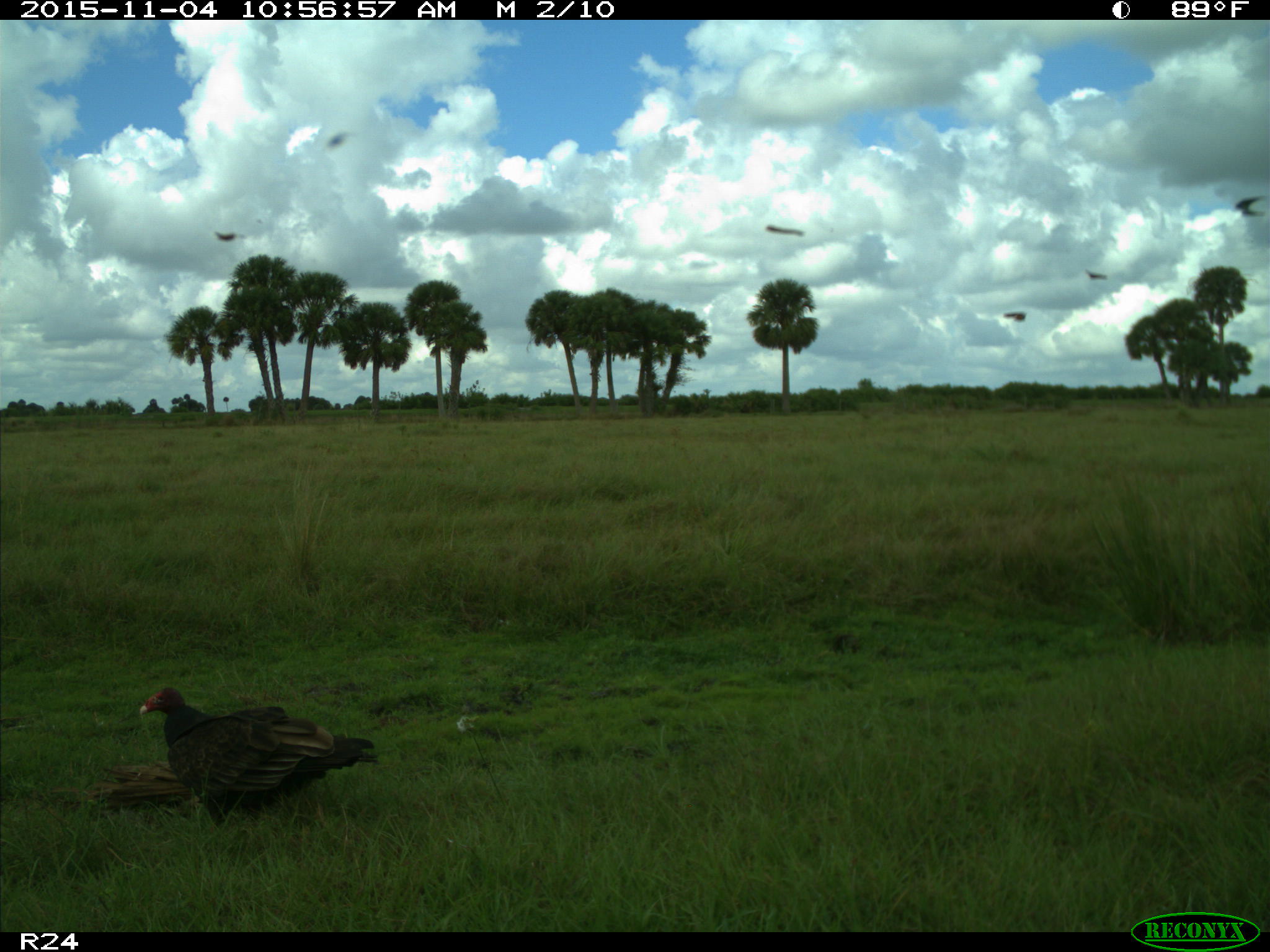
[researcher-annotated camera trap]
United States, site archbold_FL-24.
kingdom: Animalia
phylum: Chordata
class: Aves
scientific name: Aves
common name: birds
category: unidentified bird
Unidentified bird (birds) (Aves).